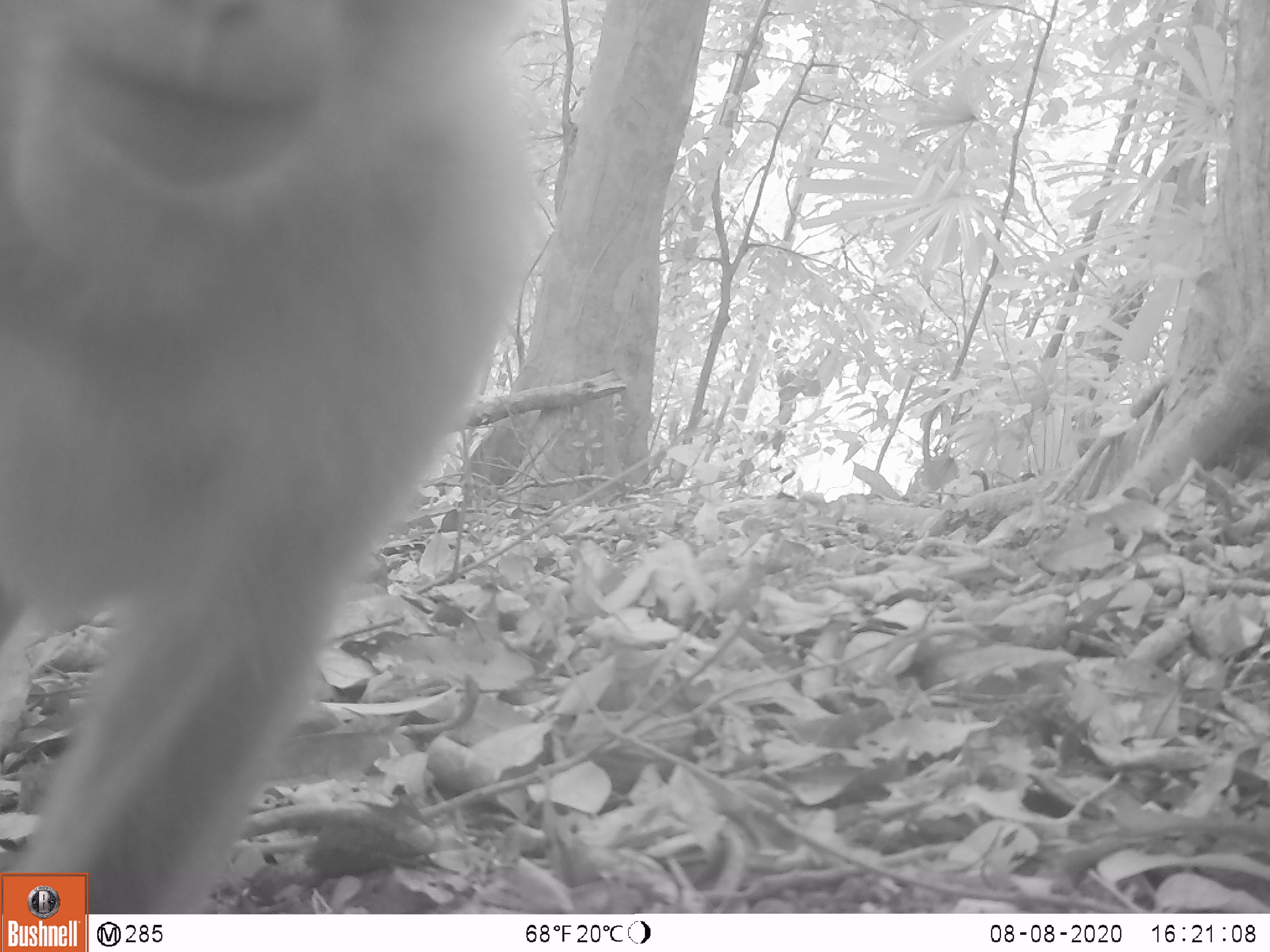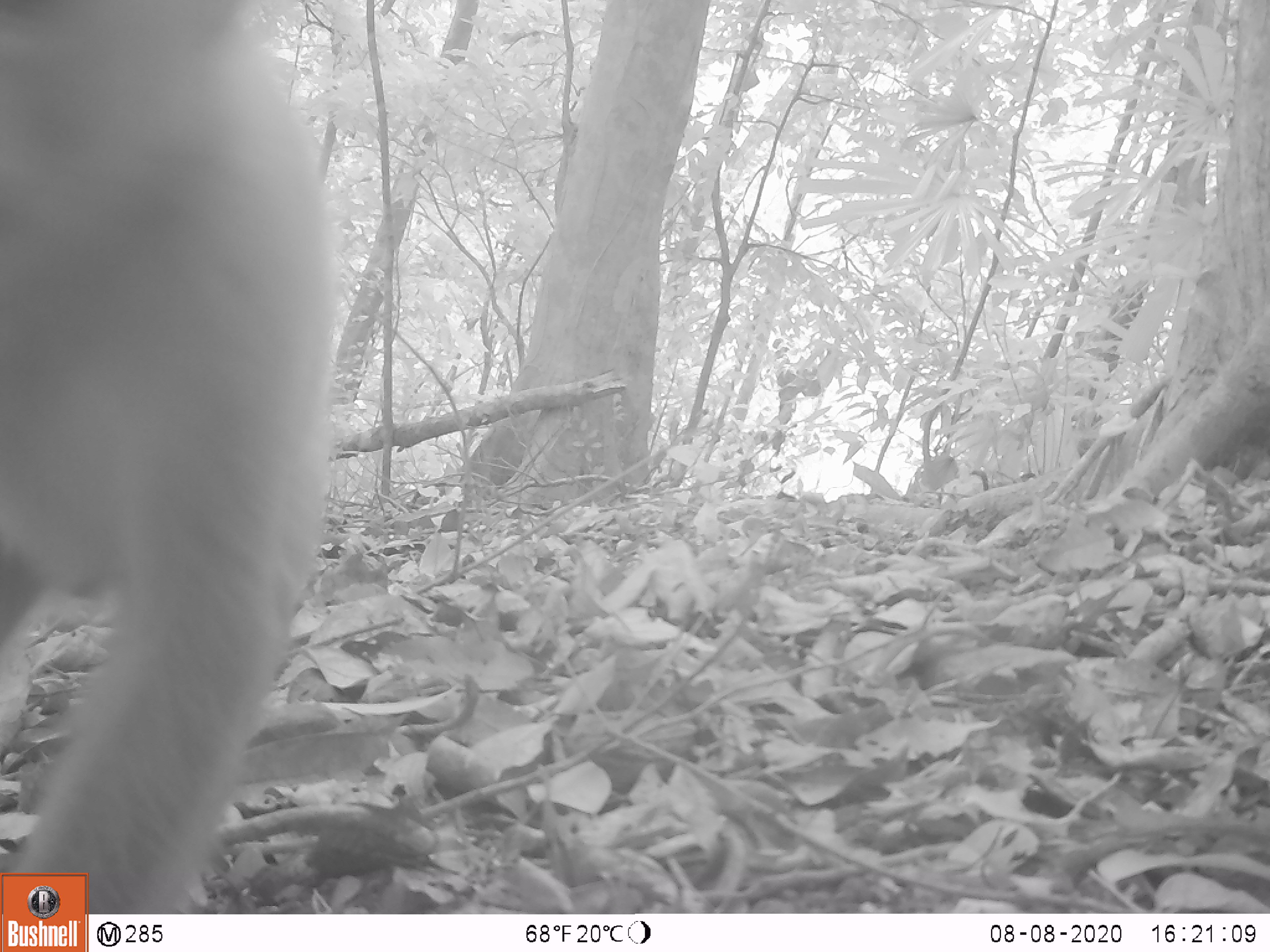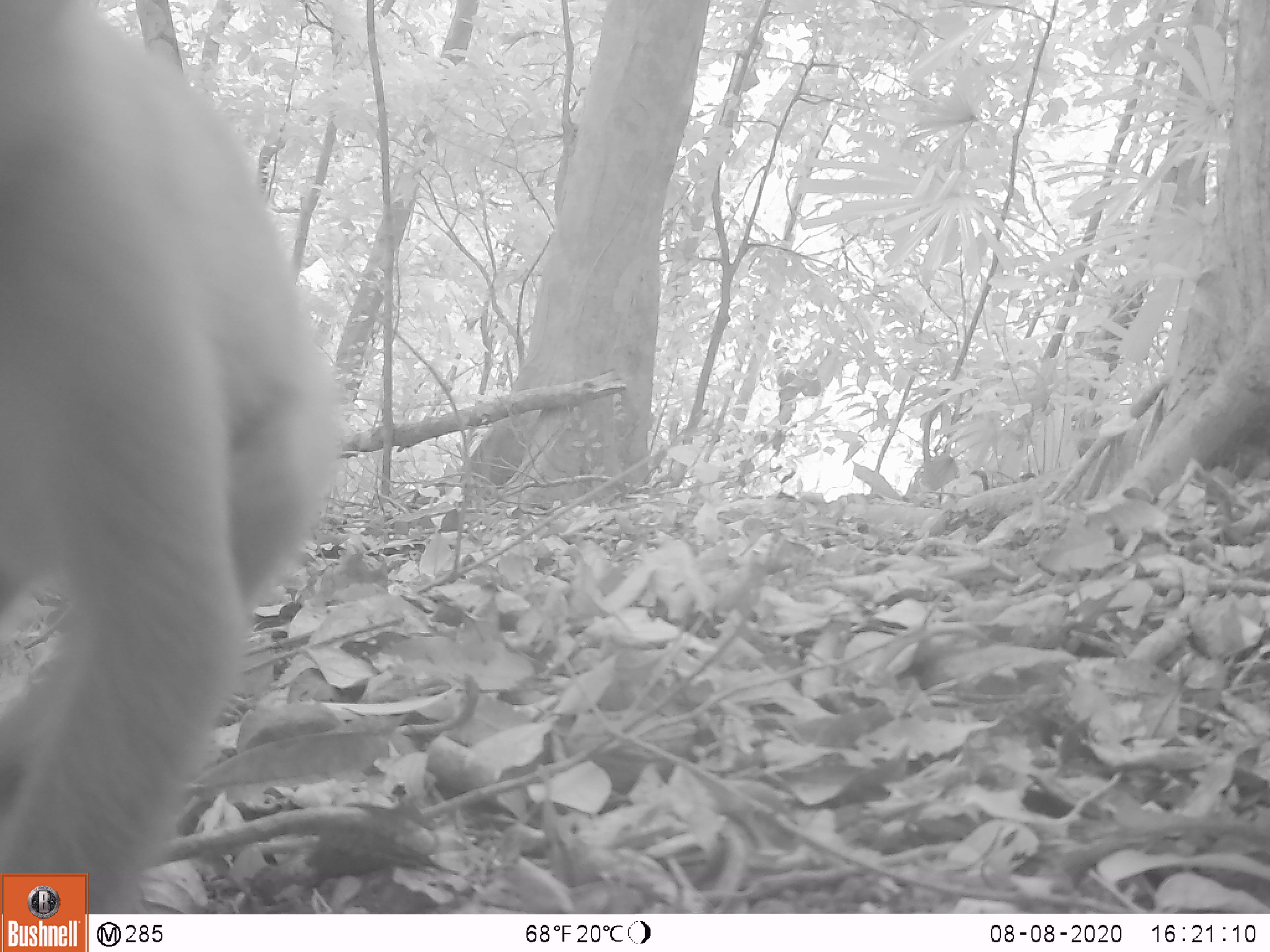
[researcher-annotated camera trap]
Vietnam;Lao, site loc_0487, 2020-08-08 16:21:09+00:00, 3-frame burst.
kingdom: Animalia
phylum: Chordata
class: Mammalia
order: Primates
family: Cercopithecidae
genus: Macaca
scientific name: Macaca nemestrina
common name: pig-tailed macaque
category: pig tailed macaque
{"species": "pig tailed macaque (pig-tailed macaque) (Macaca nemestrina)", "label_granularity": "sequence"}